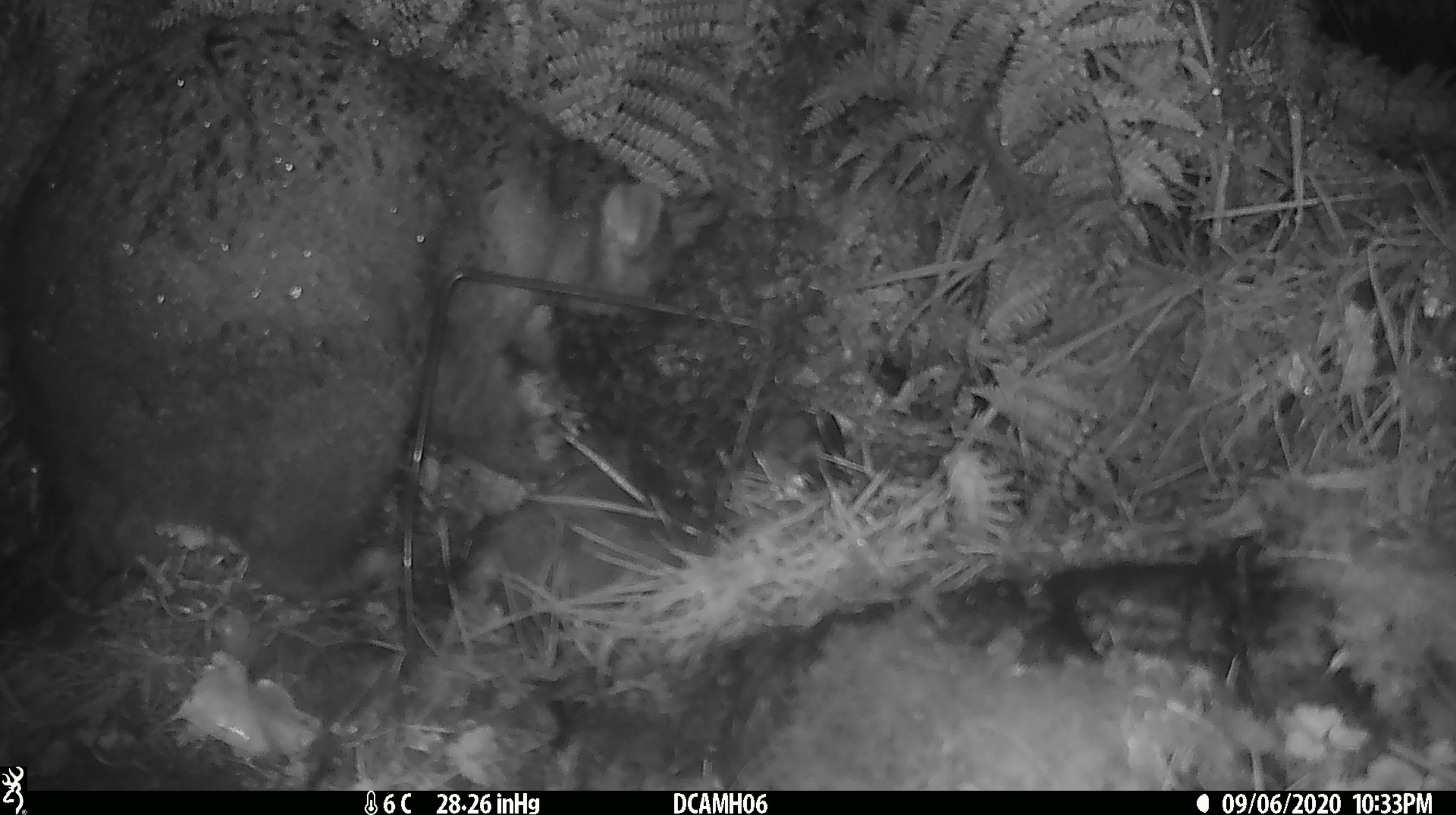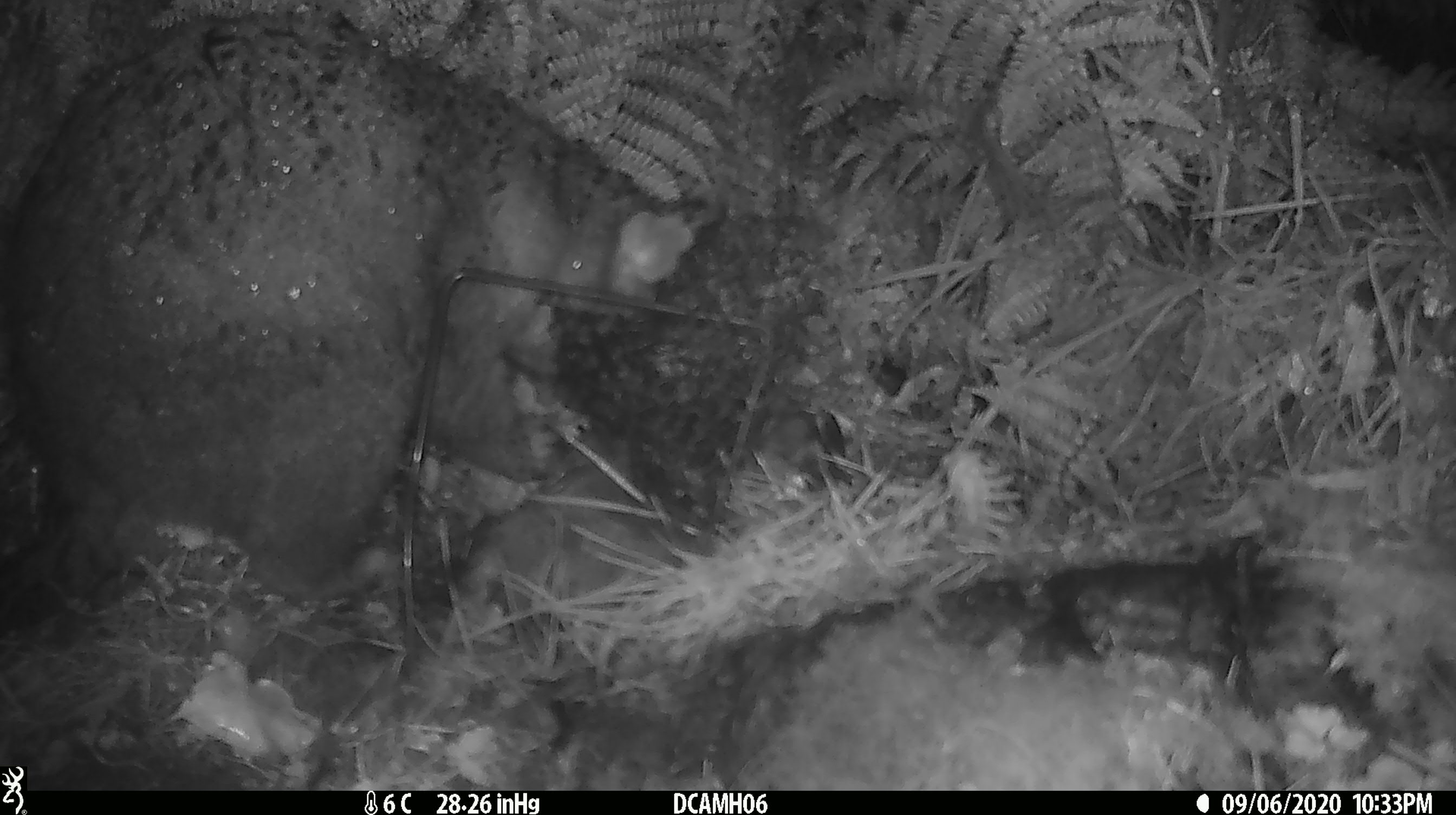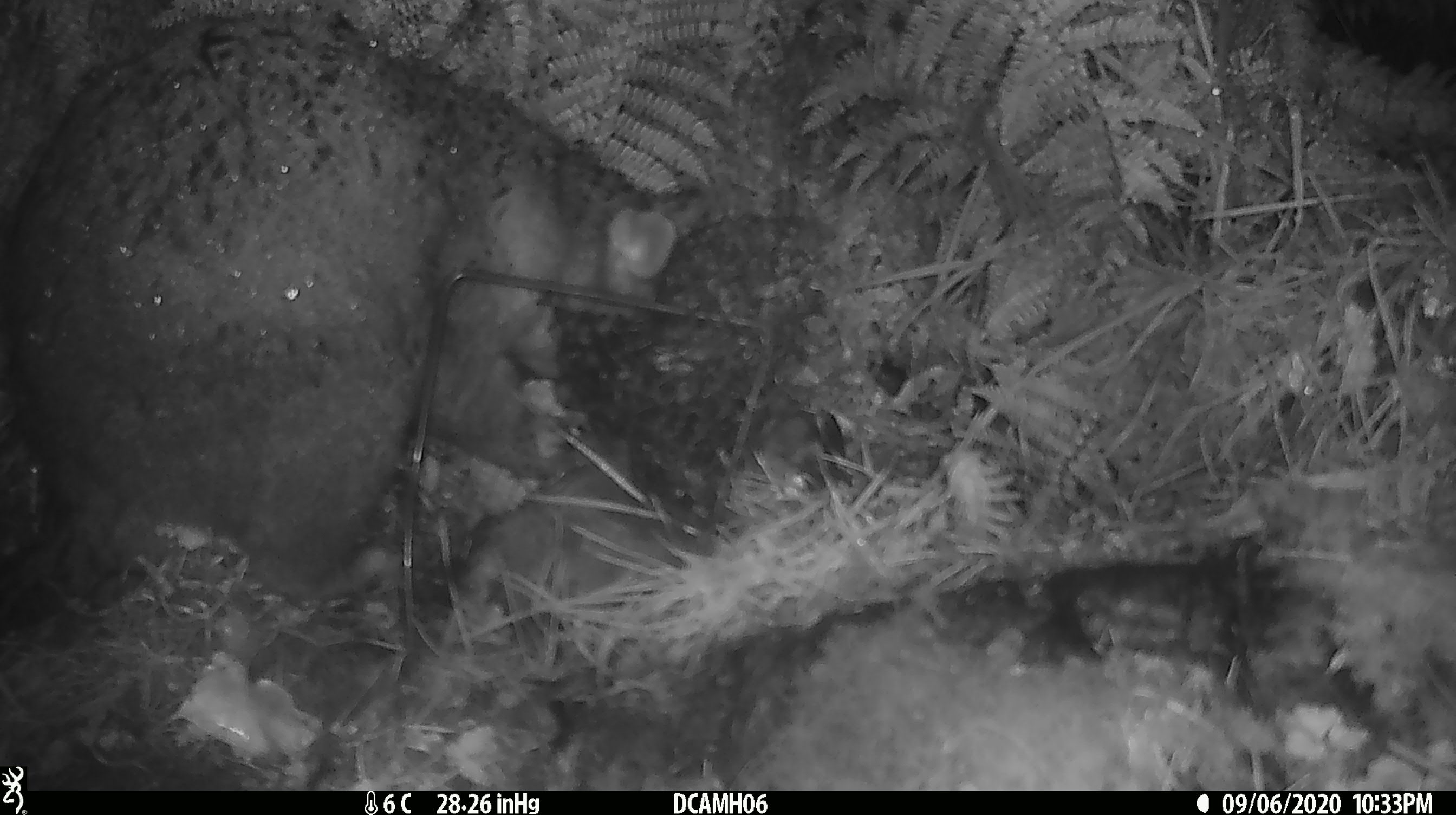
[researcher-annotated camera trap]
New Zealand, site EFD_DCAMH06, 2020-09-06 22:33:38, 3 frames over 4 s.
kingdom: Animalia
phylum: Chordata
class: Mammalia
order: Diprotodontia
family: Phalangeridae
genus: Trichosurus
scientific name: Trichosurus vulpecula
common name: common brushtail possum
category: possum